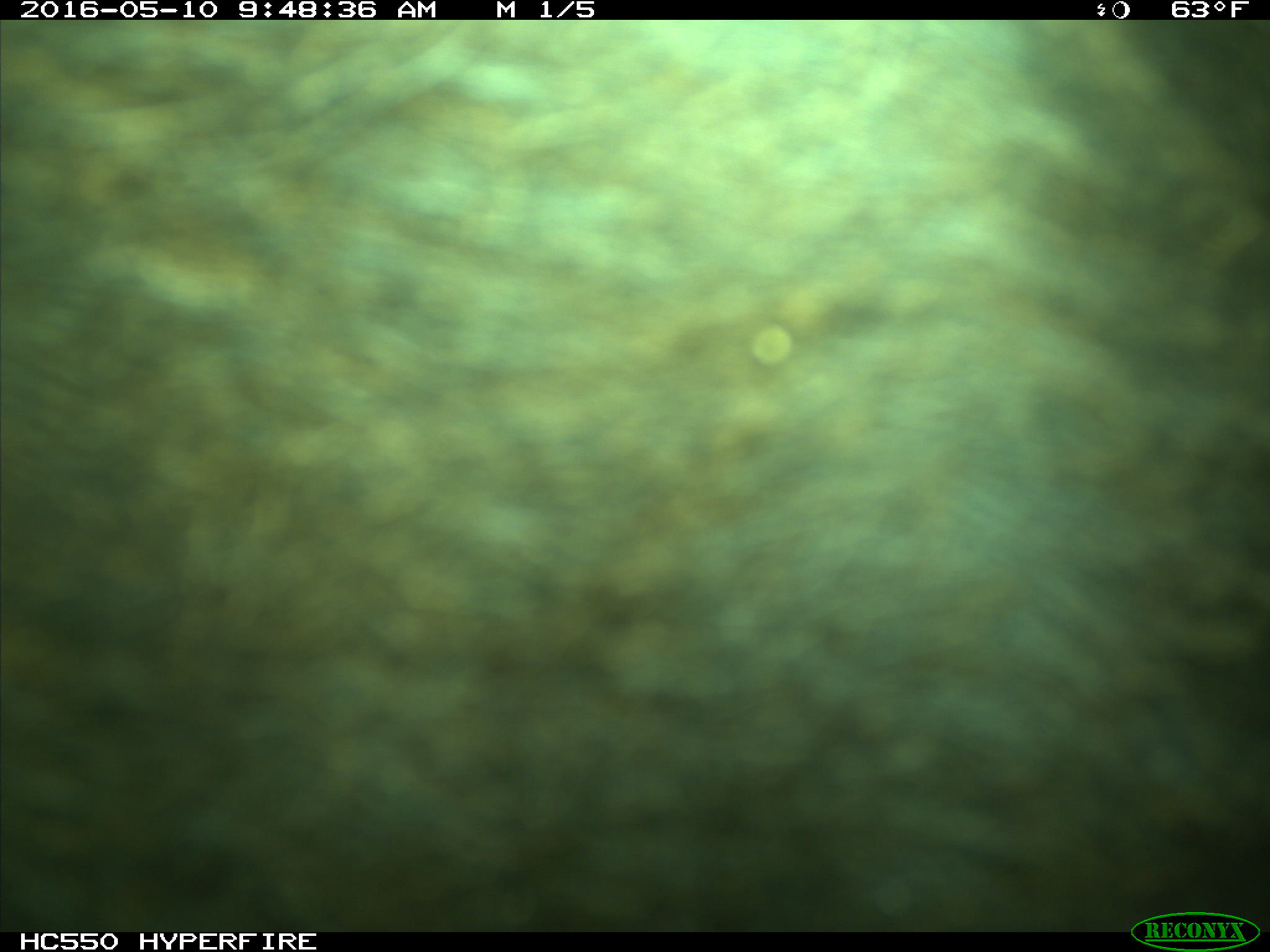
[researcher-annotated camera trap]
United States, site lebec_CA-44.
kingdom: Animalia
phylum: Chordata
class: Mammalia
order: Artiodactyla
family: Bovidae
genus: Bos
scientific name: Bos taurus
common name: domestic cow